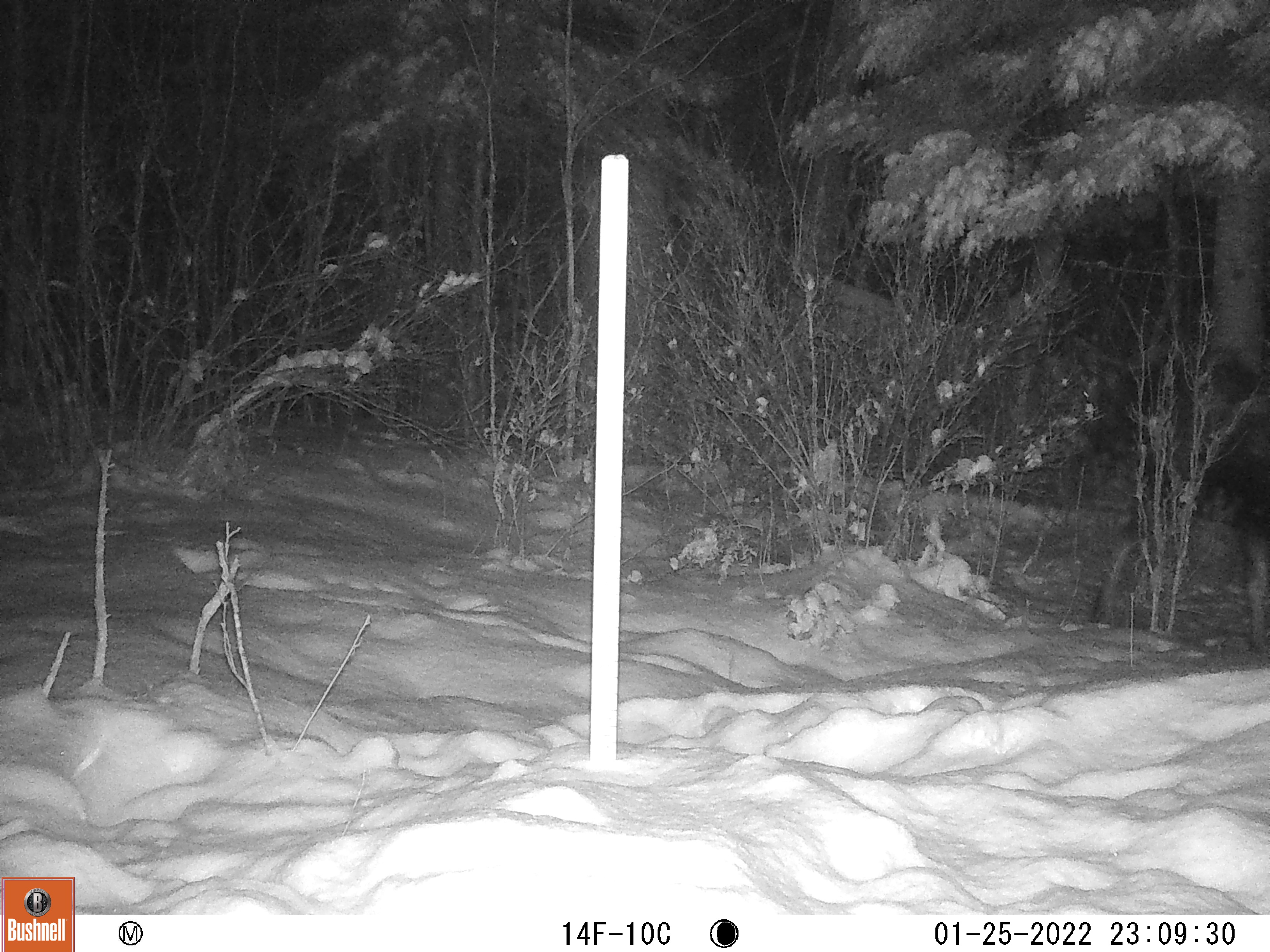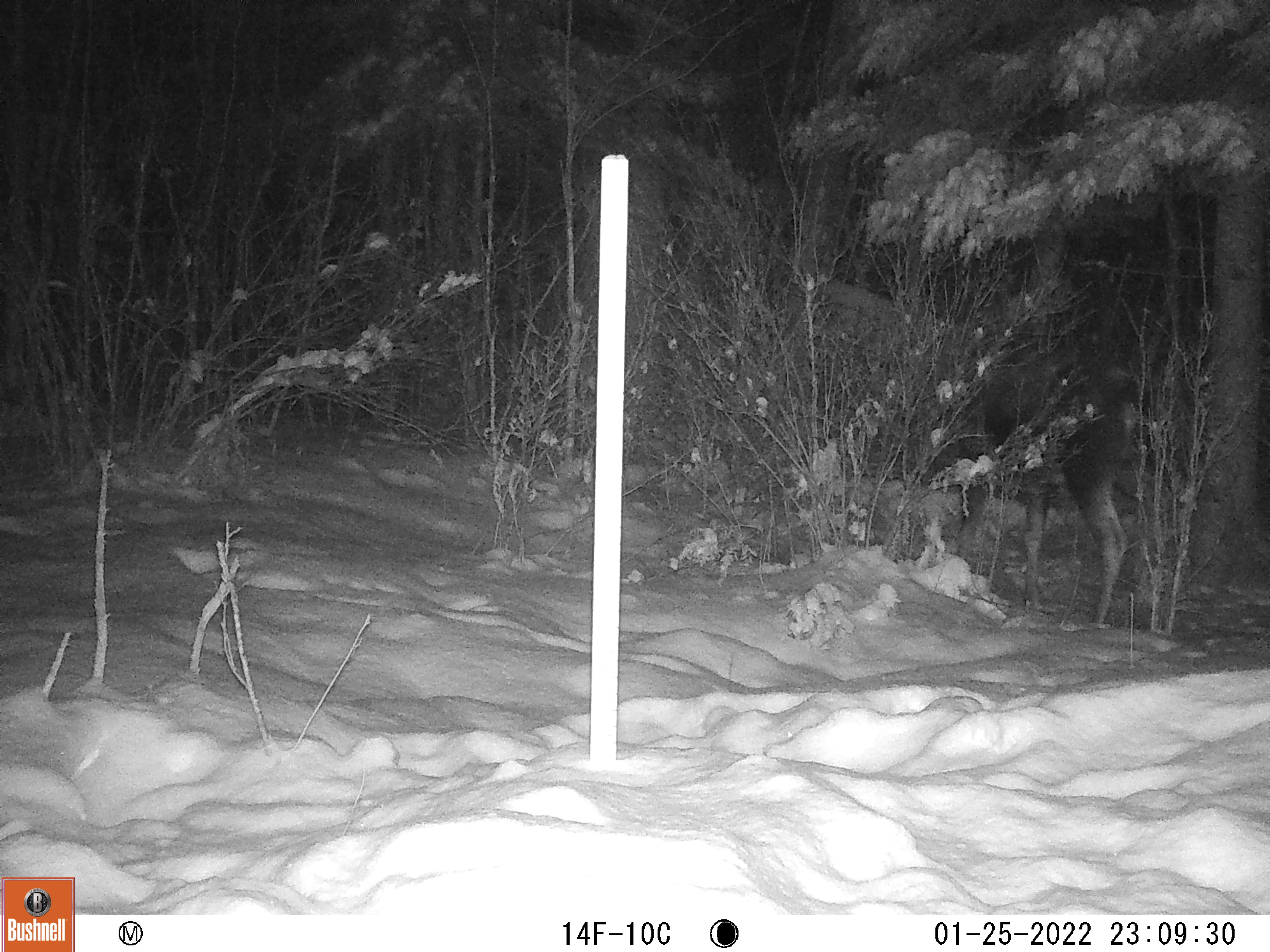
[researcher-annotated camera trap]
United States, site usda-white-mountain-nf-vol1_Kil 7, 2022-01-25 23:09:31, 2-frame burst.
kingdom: Animalia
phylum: Chordata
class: Mammalia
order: Artiodactyla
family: Cervidae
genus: Alces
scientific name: Alces alces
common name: moose